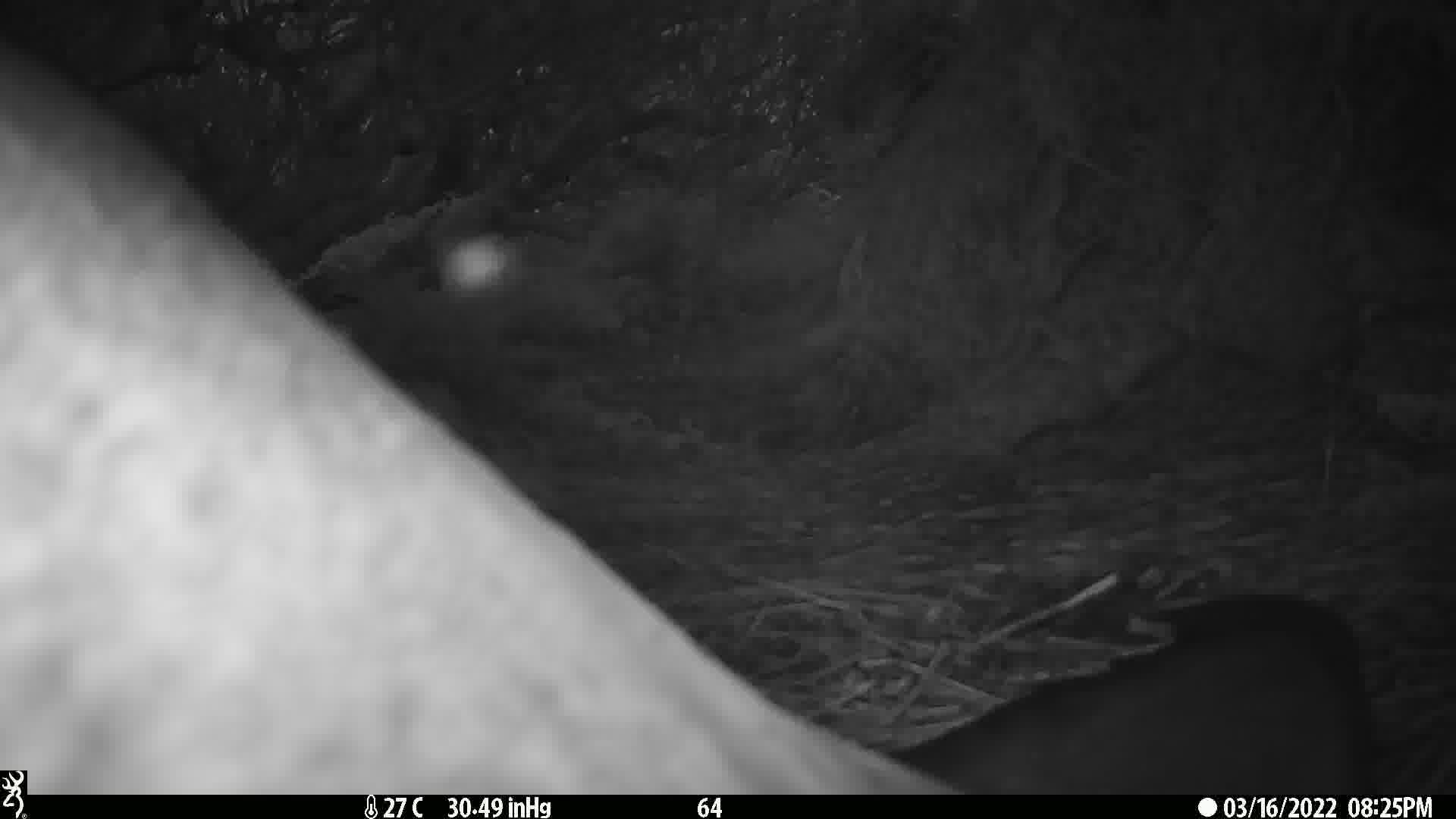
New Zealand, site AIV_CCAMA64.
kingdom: Animalia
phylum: Chordata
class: Mammalia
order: Carnivora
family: Otariidae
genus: Phocarctos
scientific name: Phocarctos hookeri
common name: new zealand sea lion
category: sealion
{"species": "sealion (new zealand sea lion) (Phocarctos hookeri)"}